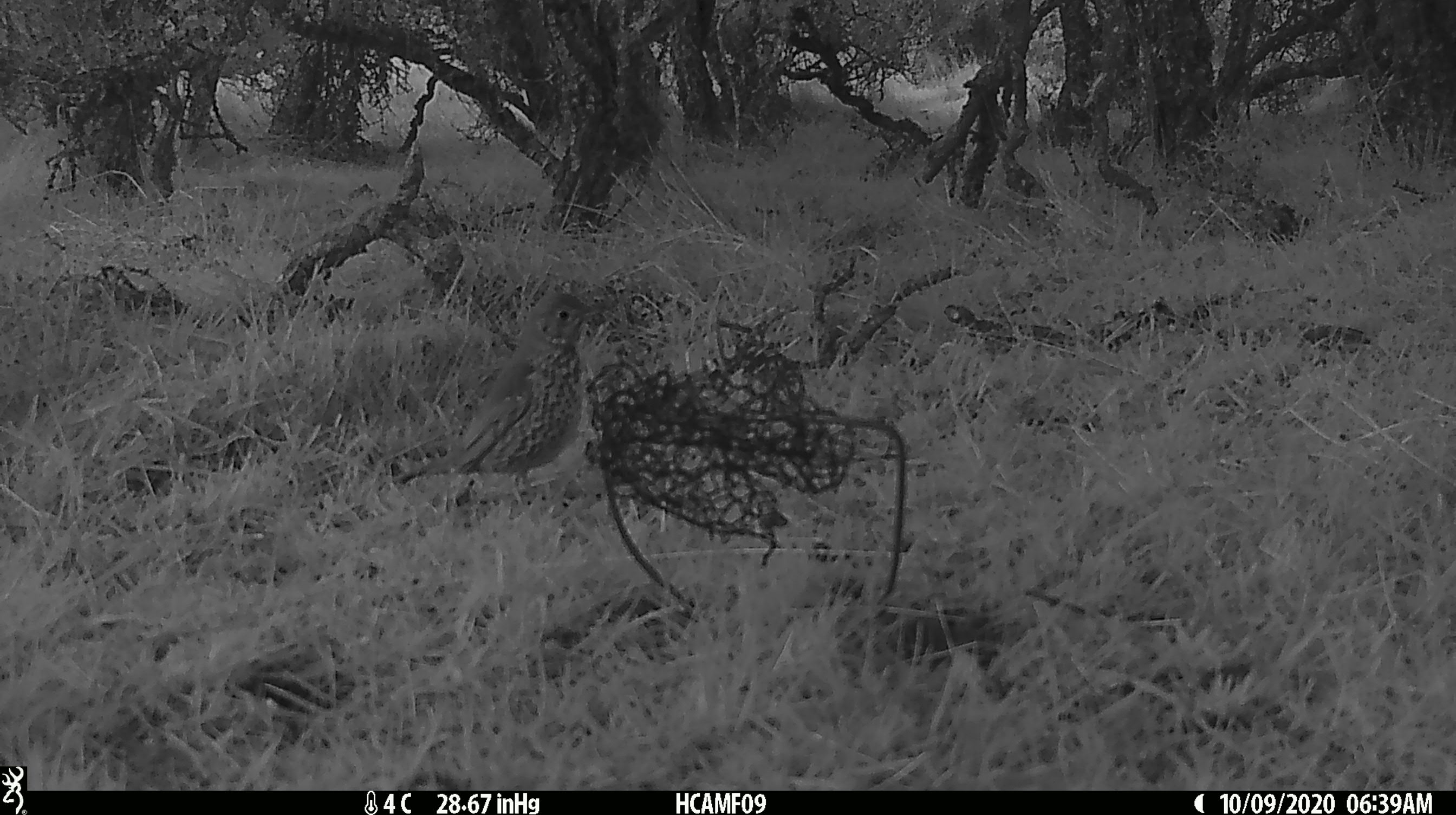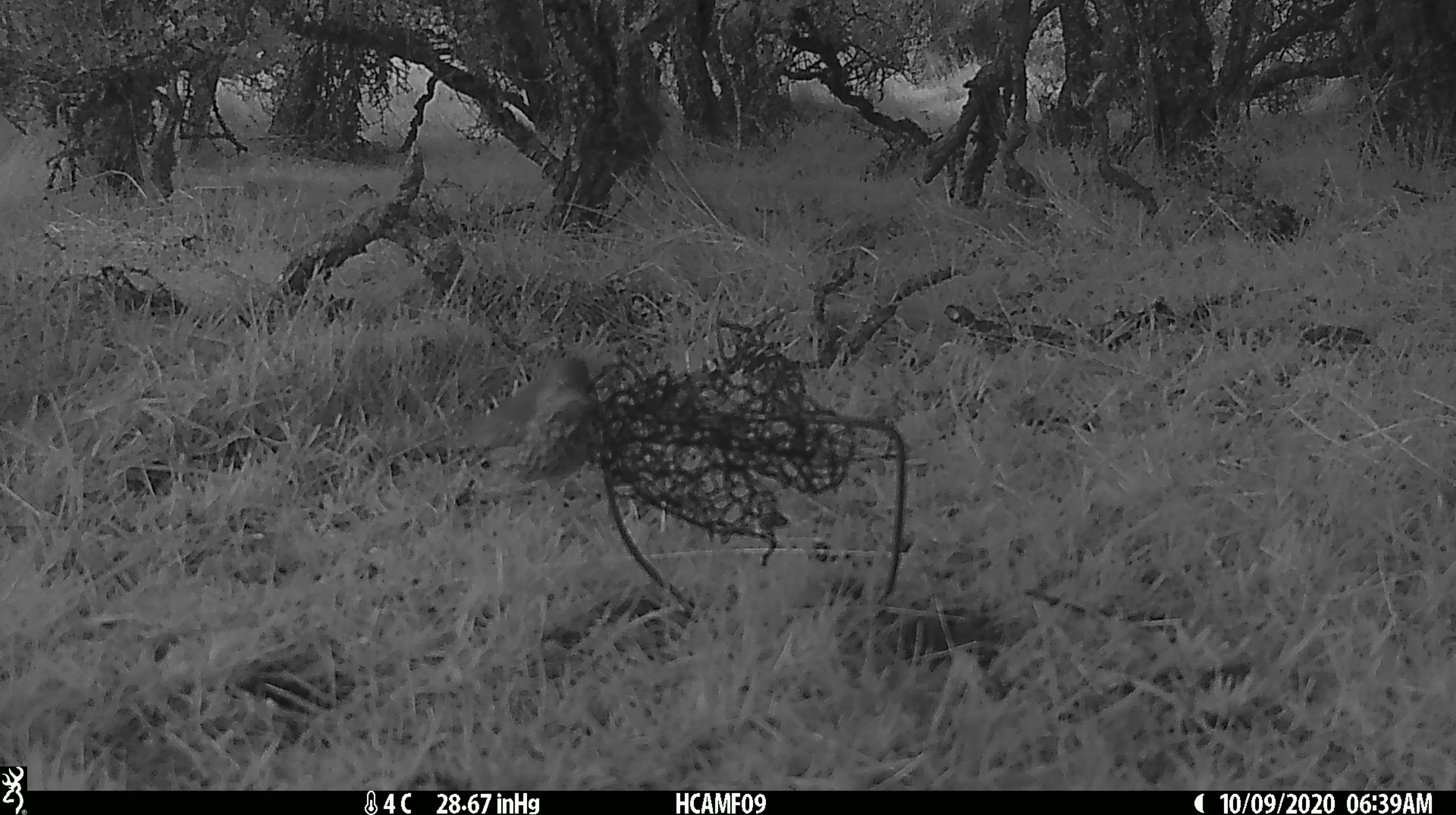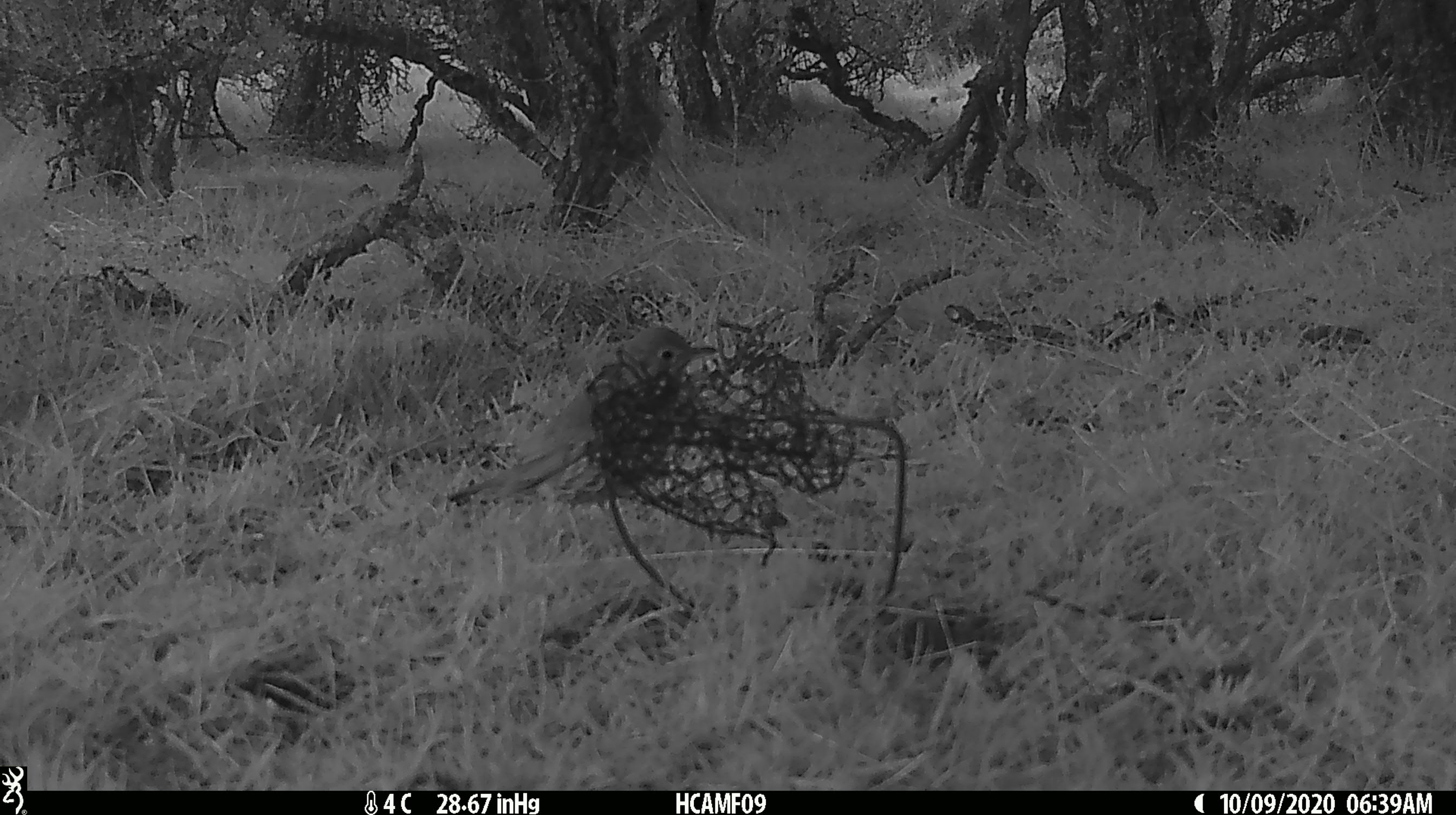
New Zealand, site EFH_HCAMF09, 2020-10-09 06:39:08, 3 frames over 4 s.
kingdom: Animalia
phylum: Chordata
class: Aves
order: Passeriformes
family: Turdidae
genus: Turdus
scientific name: Turdus philomelos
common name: song thrush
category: thrush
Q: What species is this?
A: Thrush (song thrush) (Turdus philomelos).